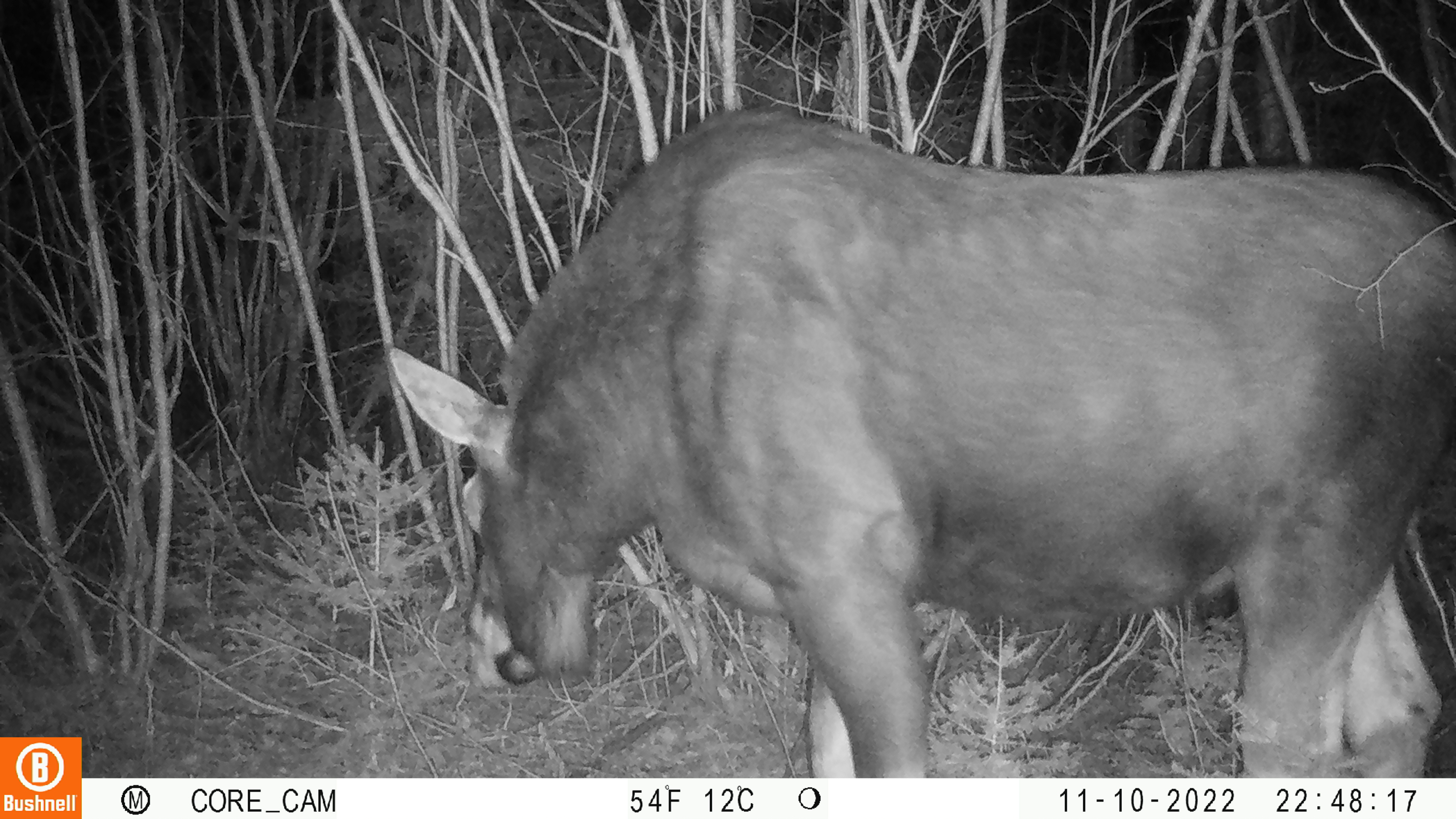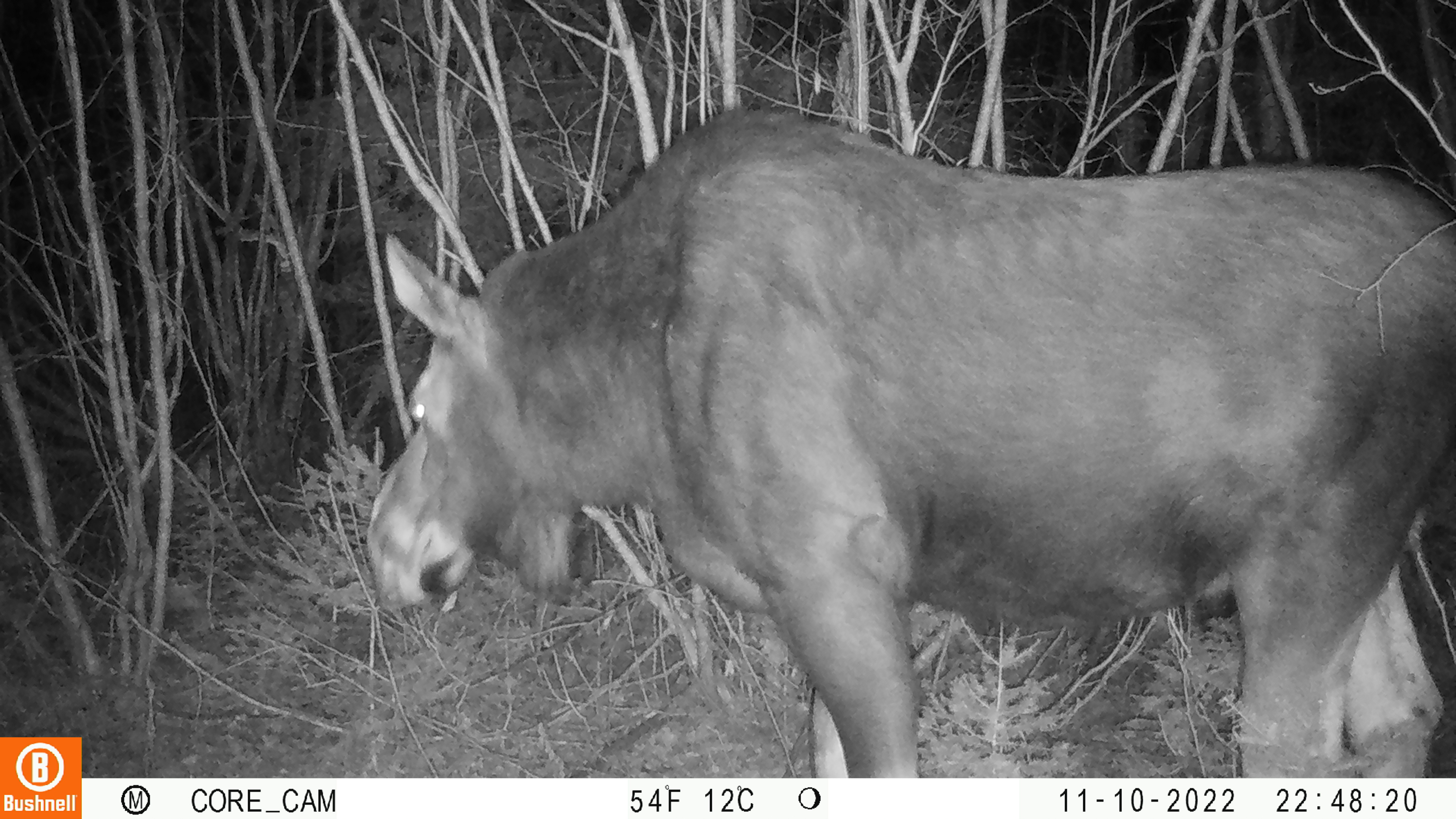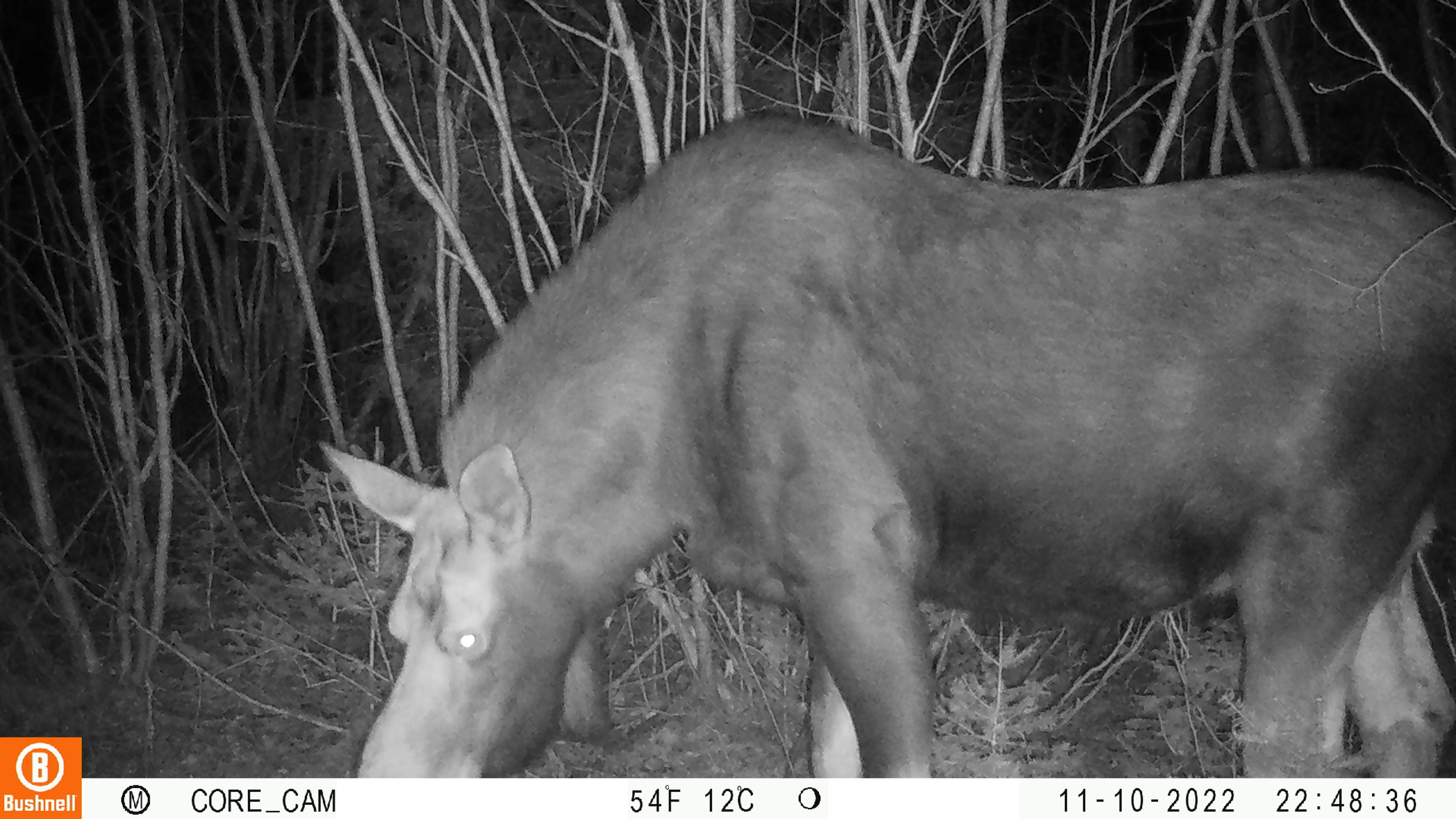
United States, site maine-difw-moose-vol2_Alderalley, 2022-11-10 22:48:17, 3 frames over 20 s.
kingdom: Animalia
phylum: Chordata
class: Mammalia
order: Artiodactyla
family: Cervidae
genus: Alces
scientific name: Alces alces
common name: moose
Moose (Alces alces).